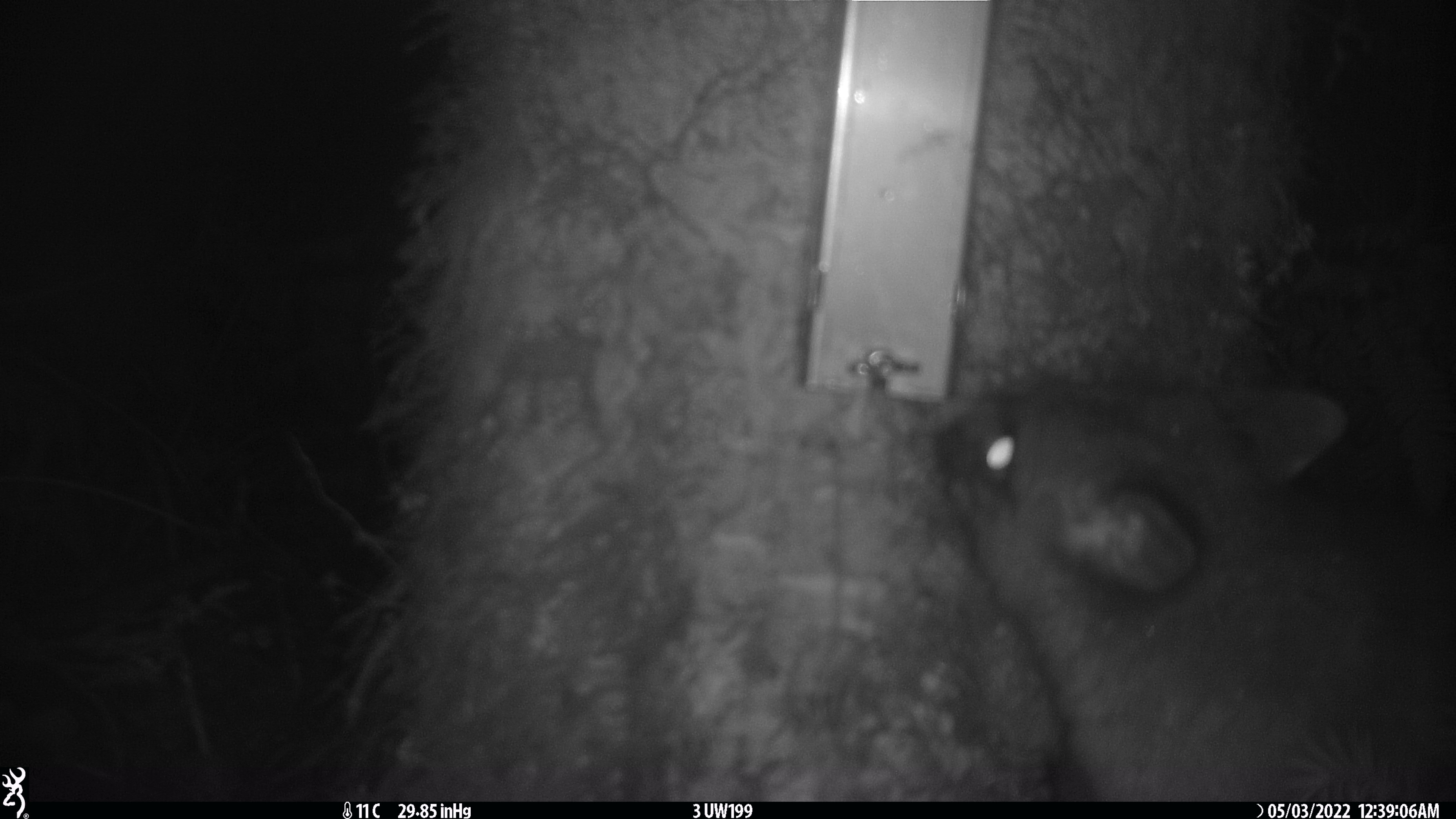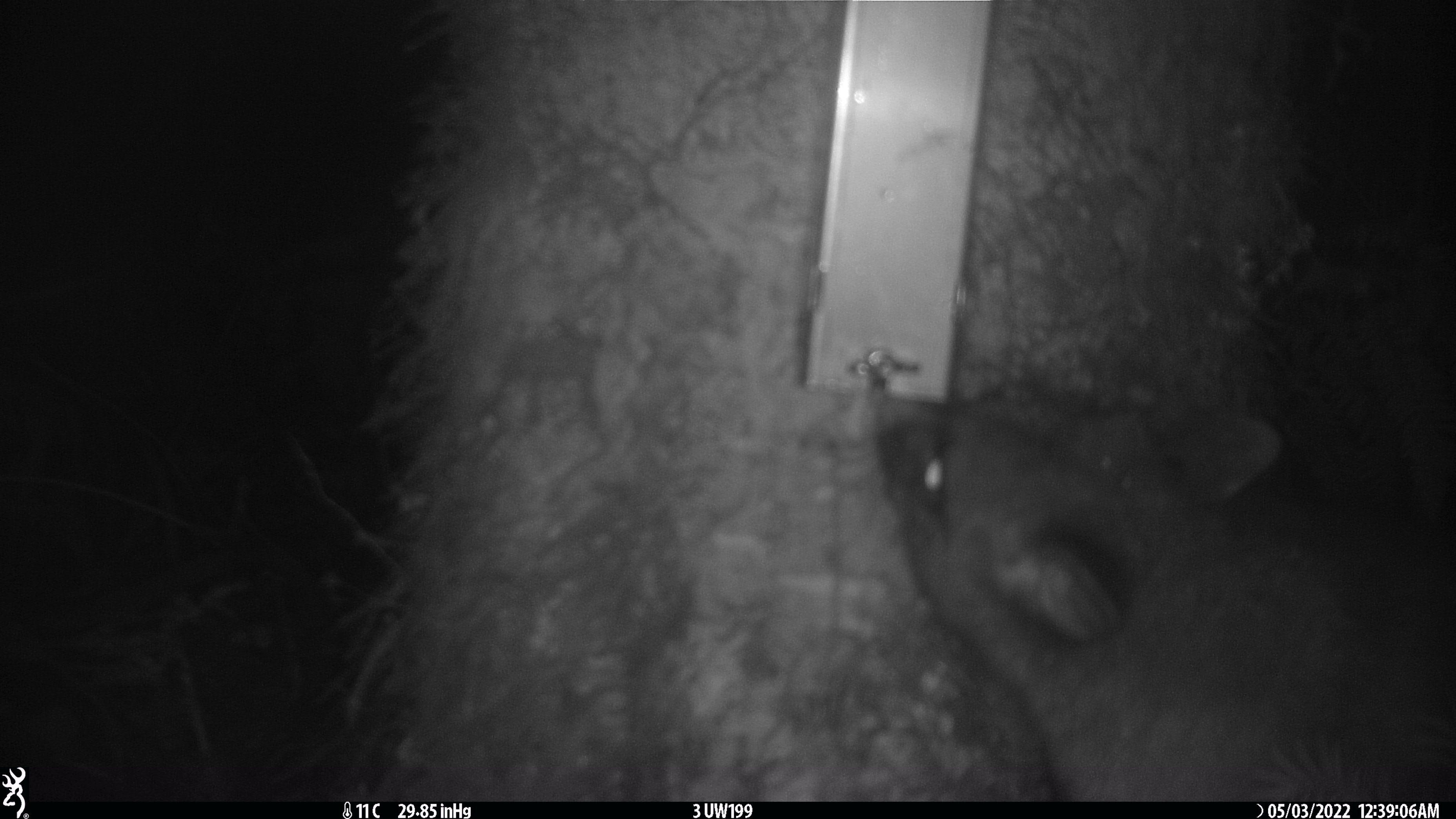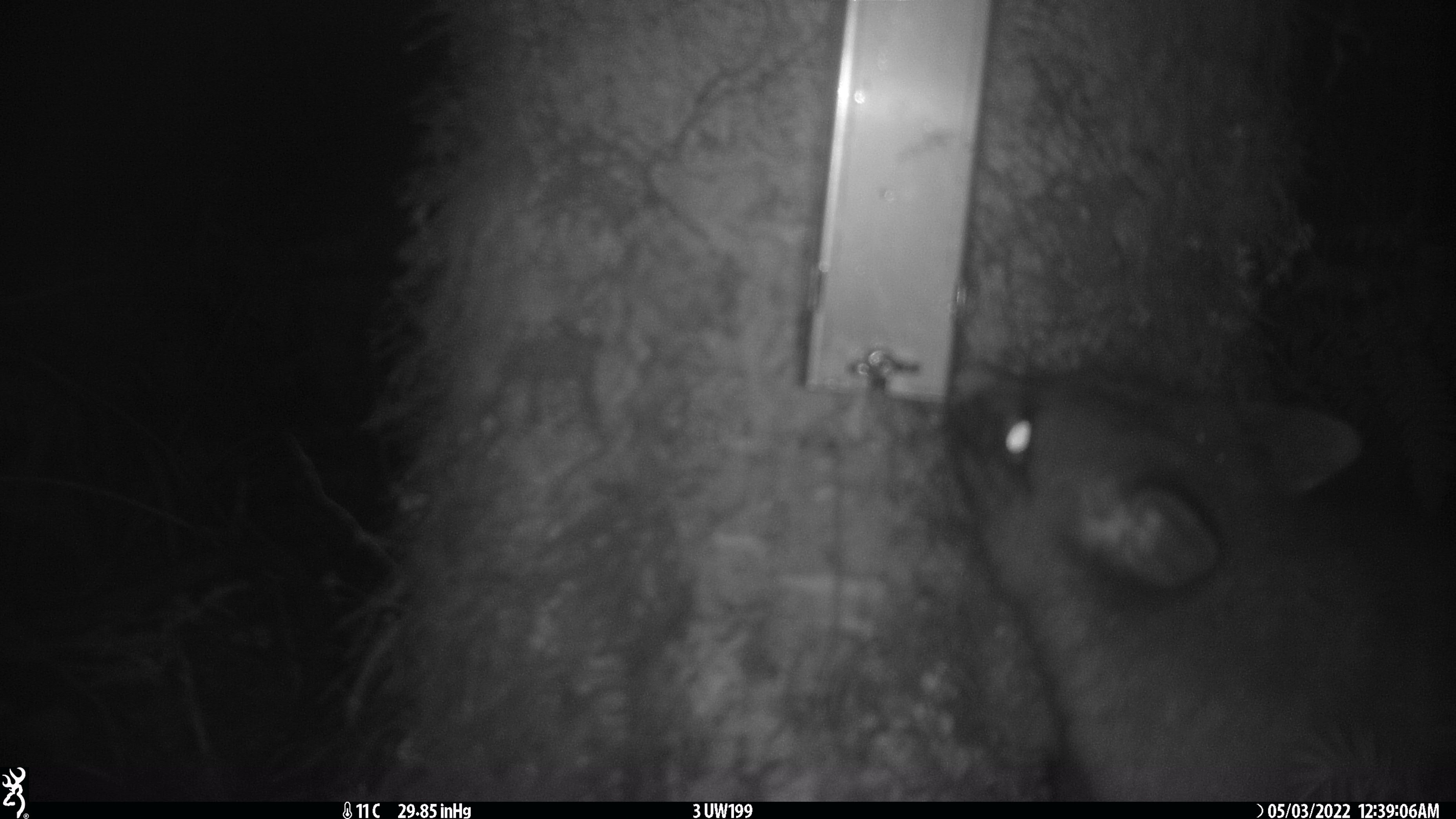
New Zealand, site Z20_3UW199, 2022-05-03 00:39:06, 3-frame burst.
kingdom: Animalia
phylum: Chordata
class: Mammalia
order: Diprotodontia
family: Phalangeridae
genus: Trichosurus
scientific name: Trichosurus vulpecula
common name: common brushtail possum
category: possum